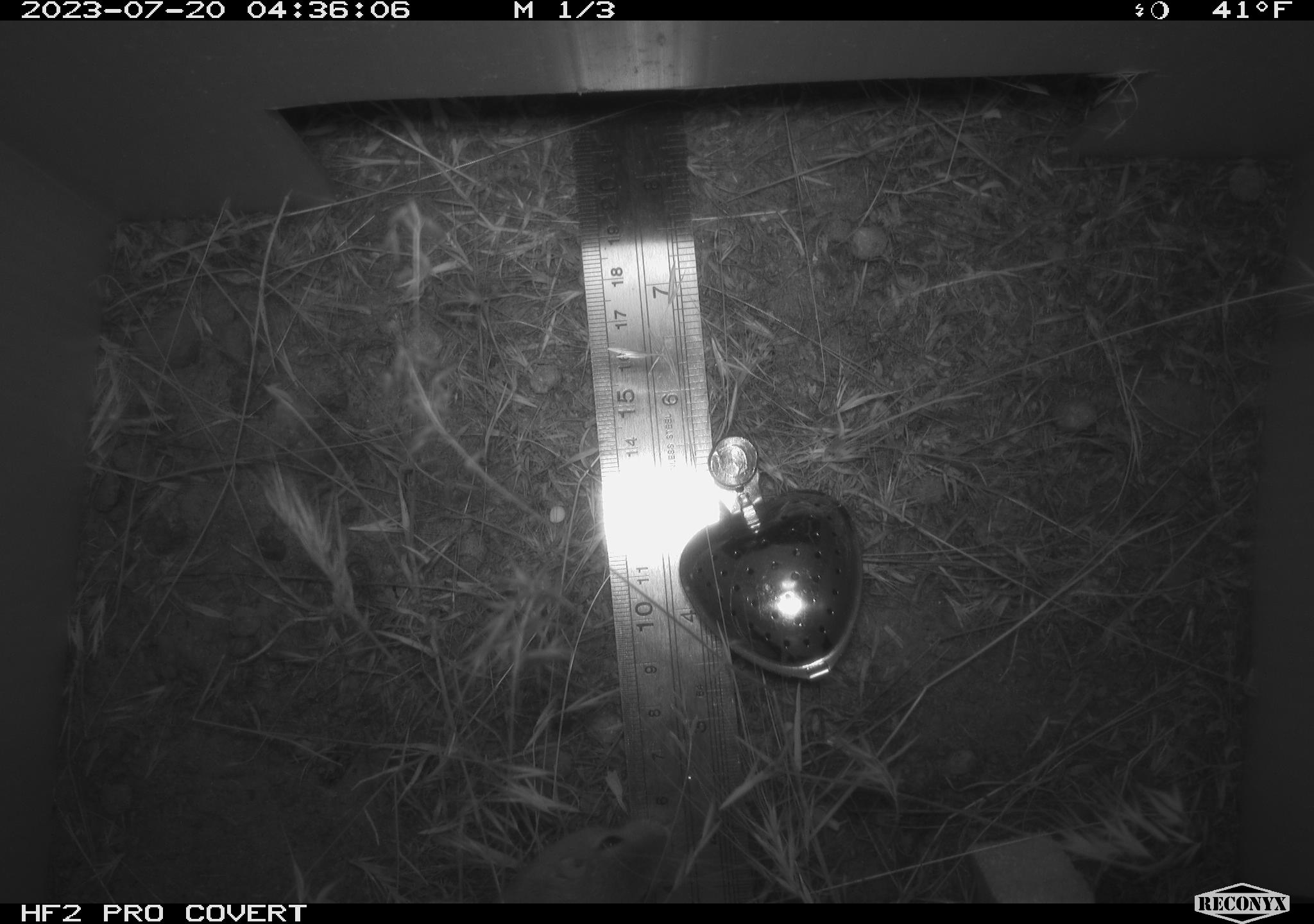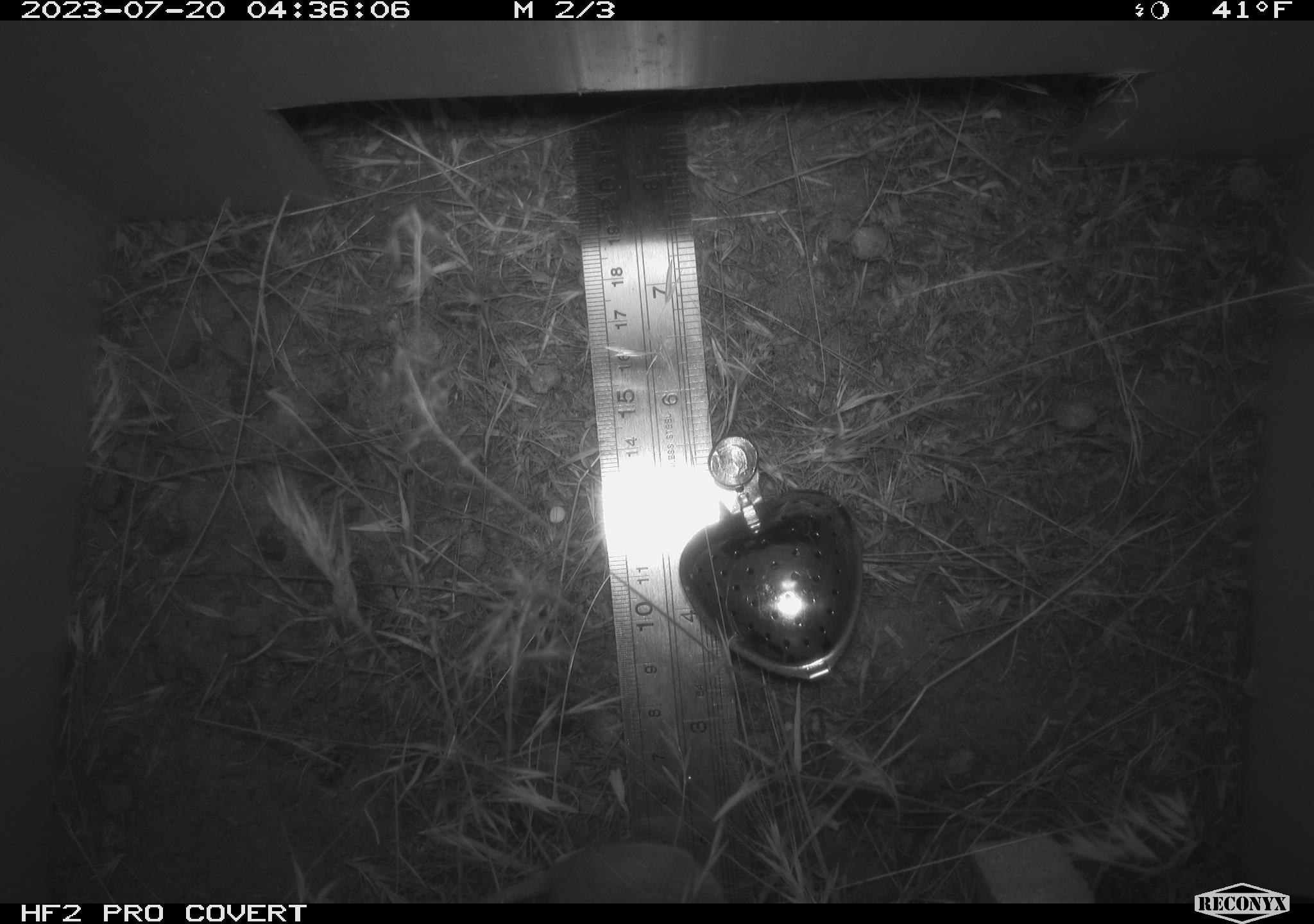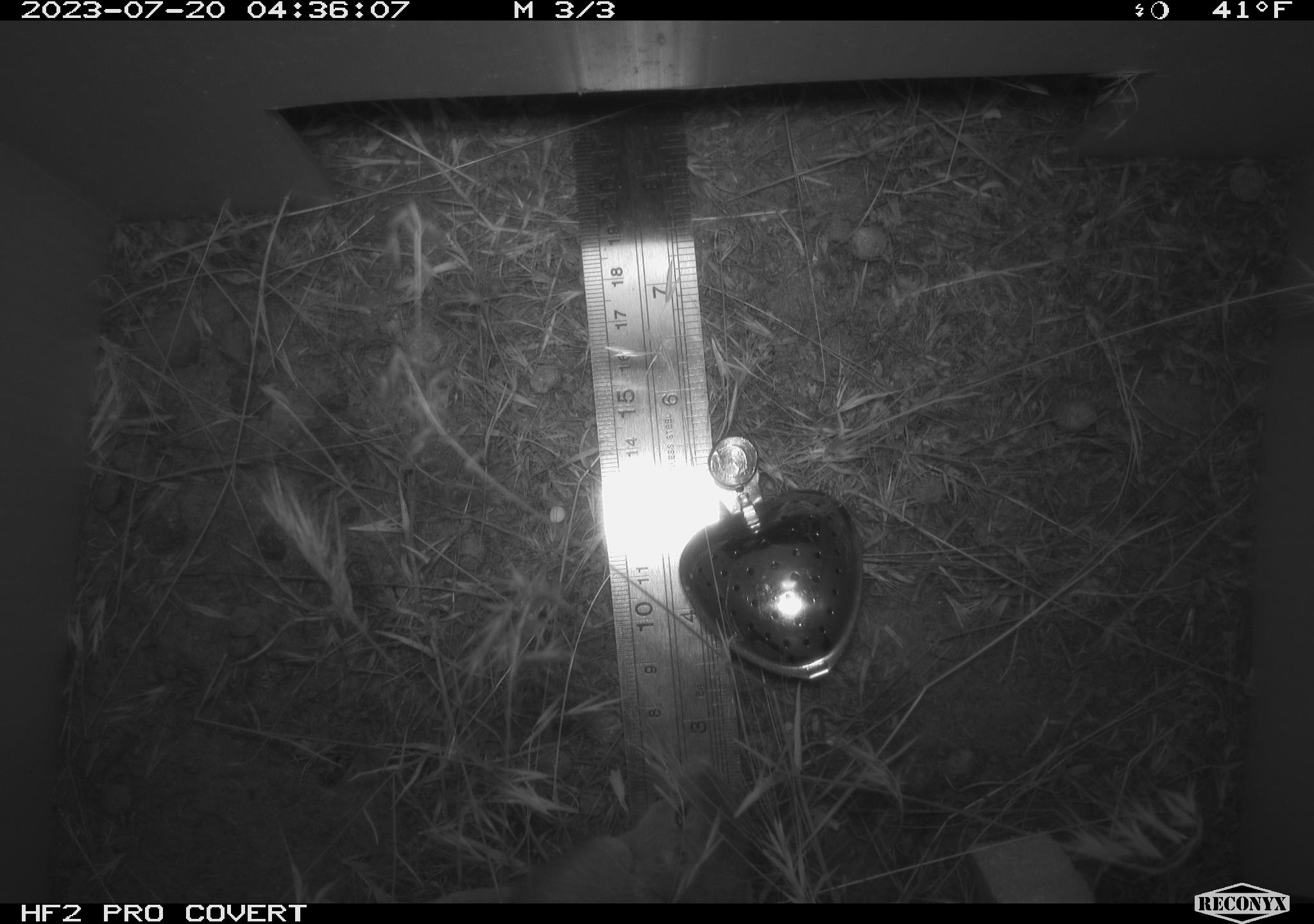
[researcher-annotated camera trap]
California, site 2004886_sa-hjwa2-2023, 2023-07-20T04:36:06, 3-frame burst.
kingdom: Animalia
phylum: Chordata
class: Mammalia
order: Rodentia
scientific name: Rodentia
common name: mouse species